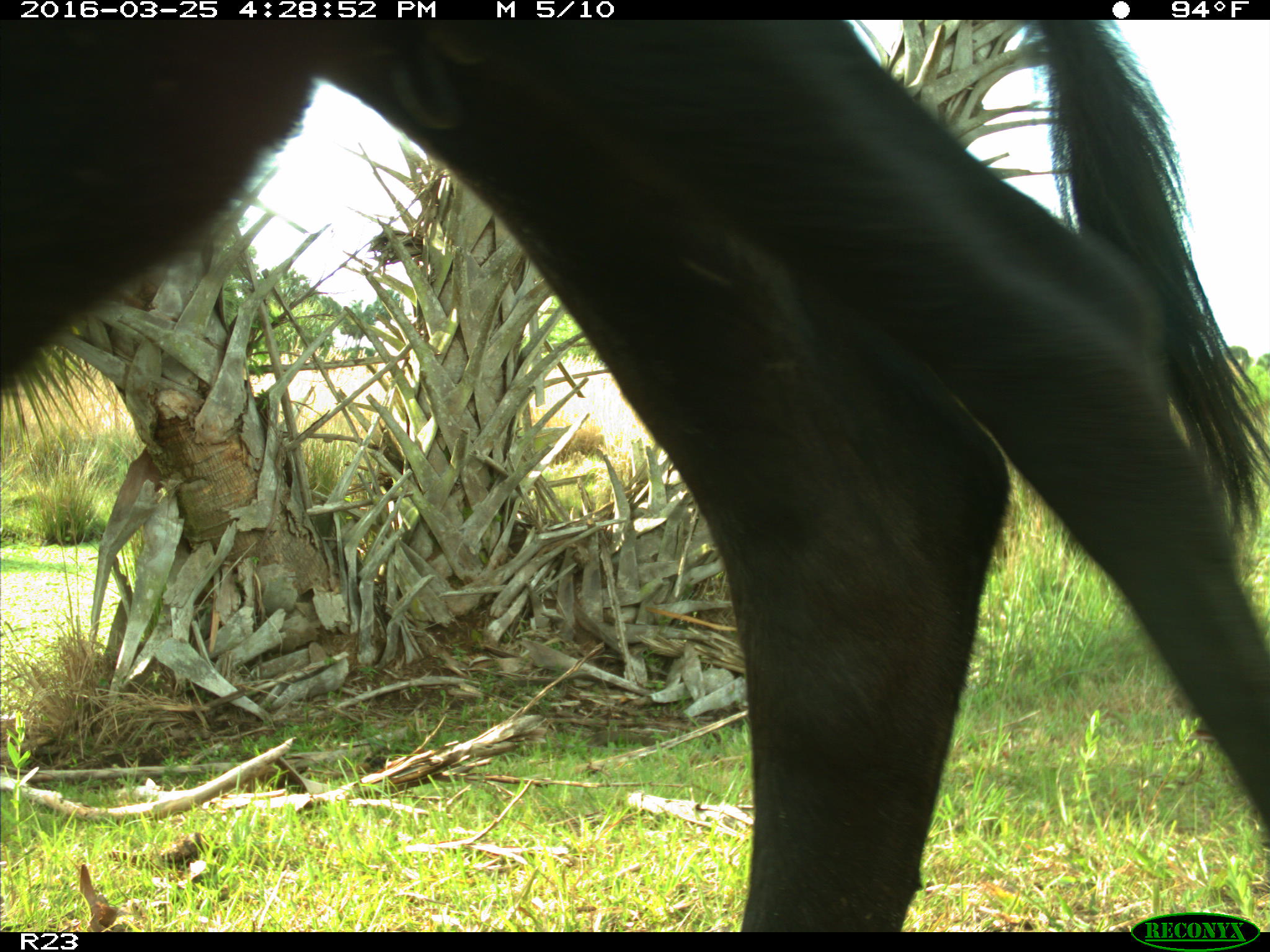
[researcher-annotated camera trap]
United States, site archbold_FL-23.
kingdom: Animalia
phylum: Chordata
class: Mammalia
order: Artiodactyla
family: Bovidae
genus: Bos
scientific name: Bos taurus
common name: domestic cow